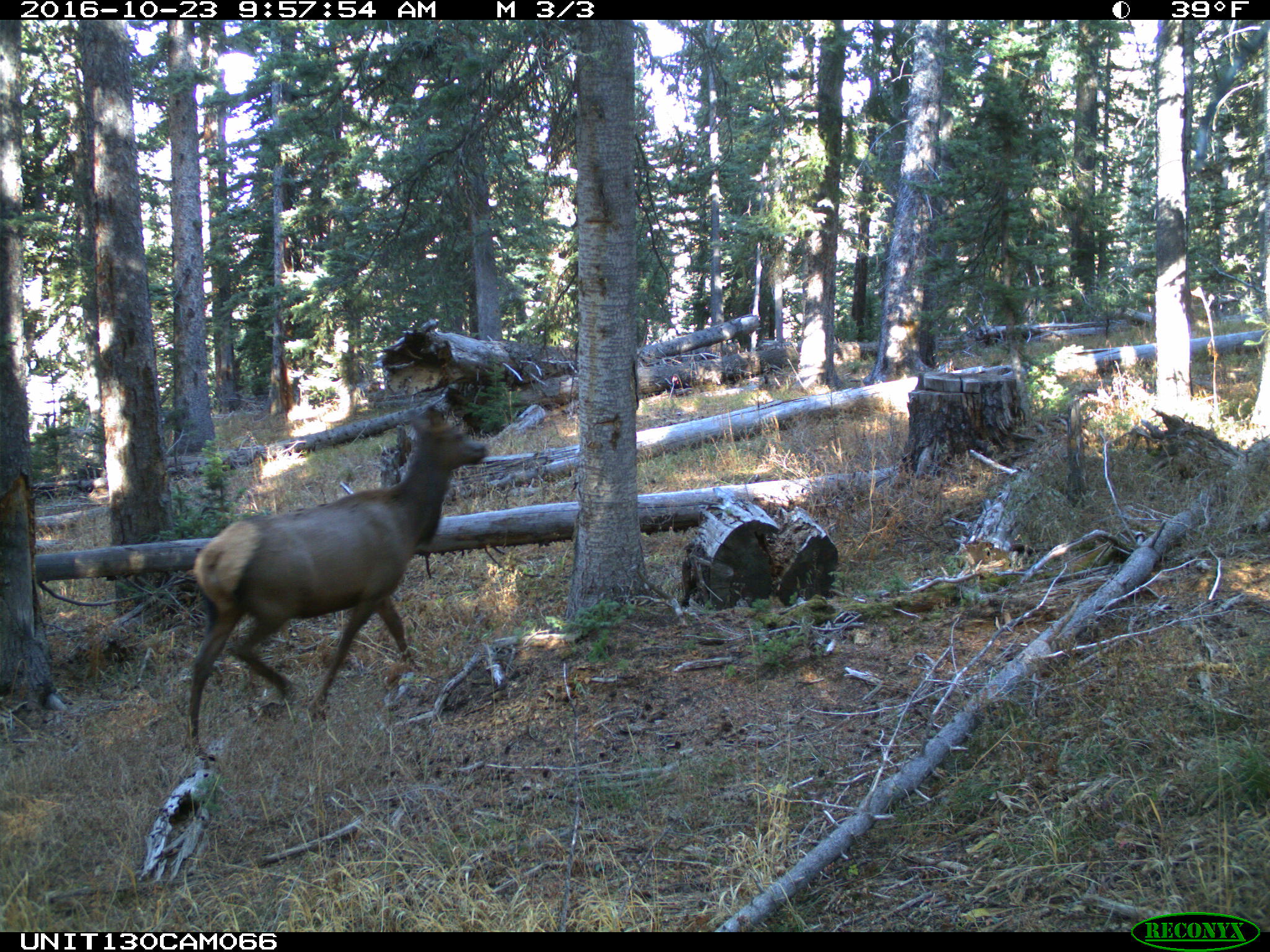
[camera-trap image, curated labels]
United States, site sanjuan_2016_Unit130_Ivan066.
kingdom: Animalia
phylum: Chordata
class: Mammalia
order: Artiodactyla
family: Cervidae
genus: Cervus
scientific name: Cervus elaphus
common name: red deer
Cervus elaphus (red deer).